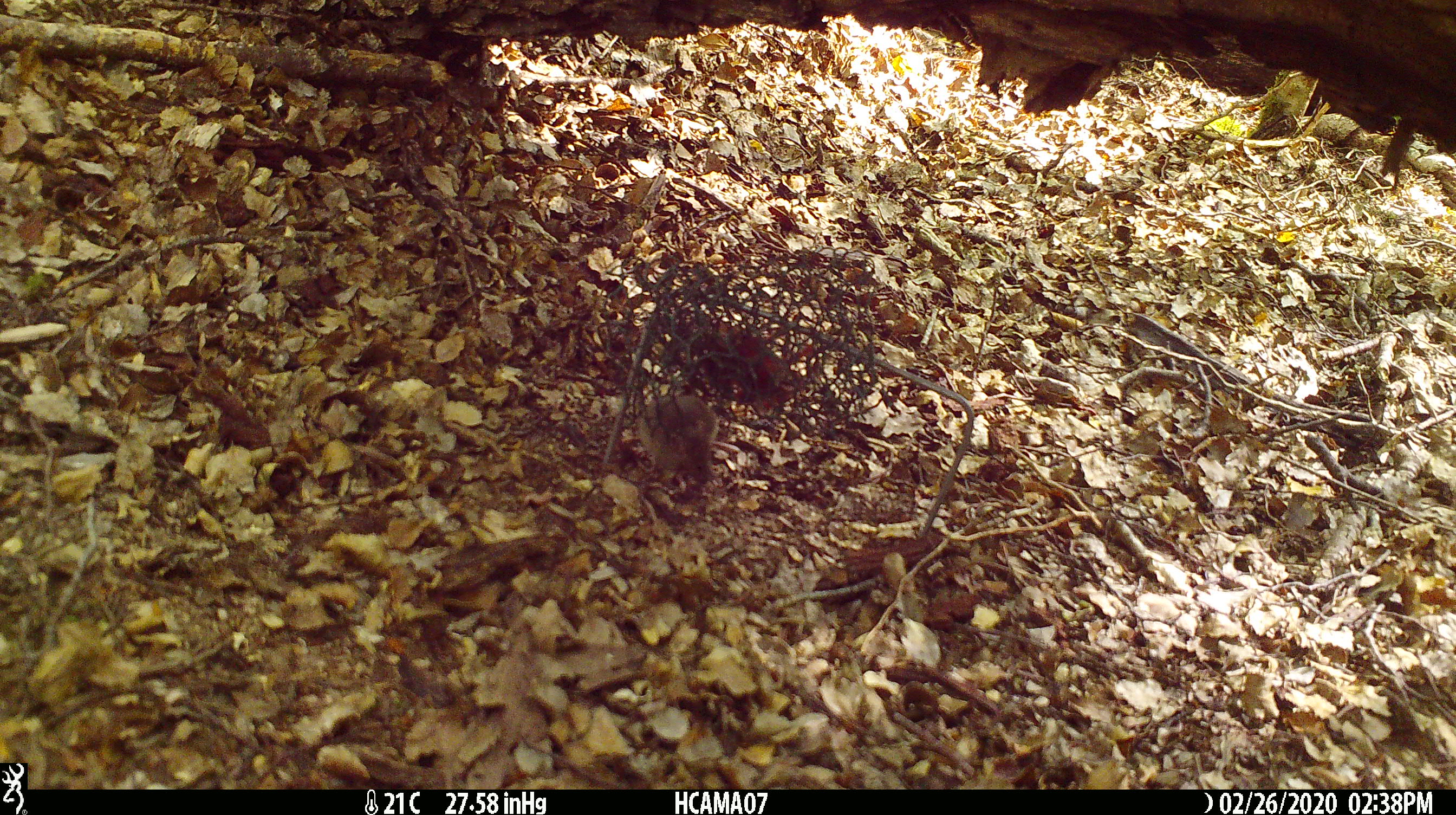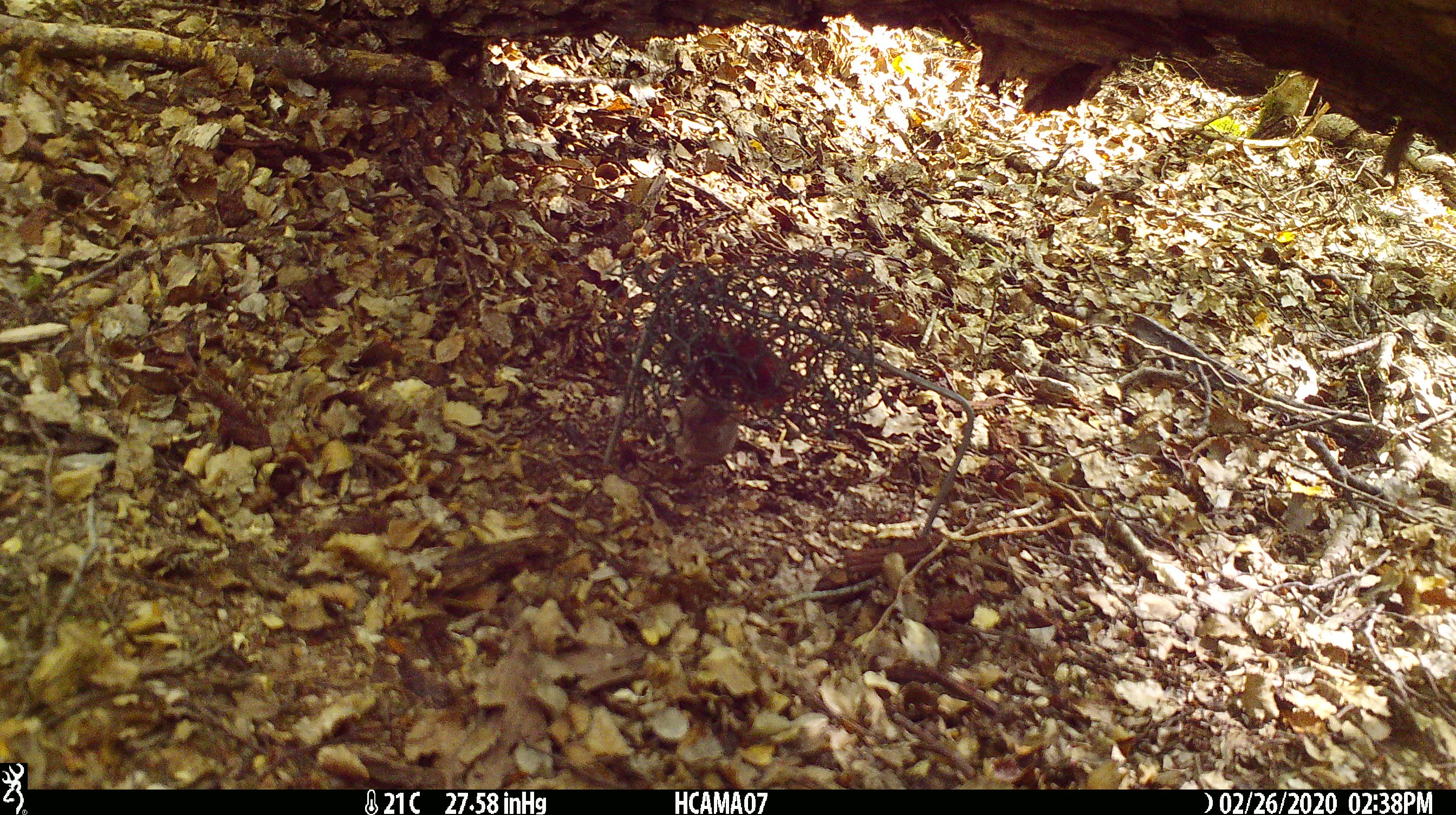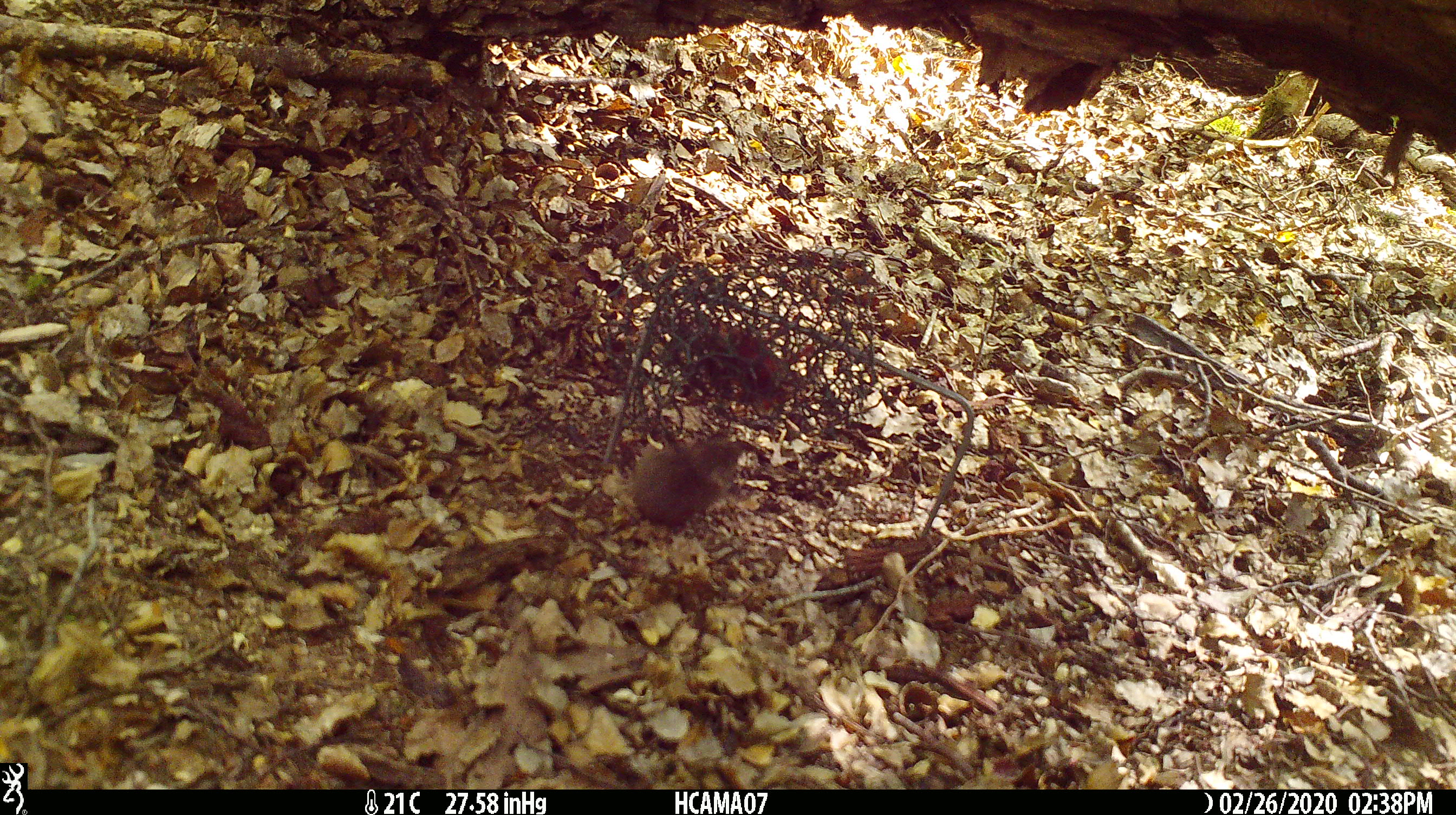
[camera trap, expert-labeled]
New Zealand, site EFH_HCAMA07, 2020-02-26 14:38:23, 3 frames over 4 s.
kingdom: Animalia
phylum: Chordata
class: Mammalia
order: Rodentia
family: Muridae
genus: Mus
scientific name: Mus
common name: mouse